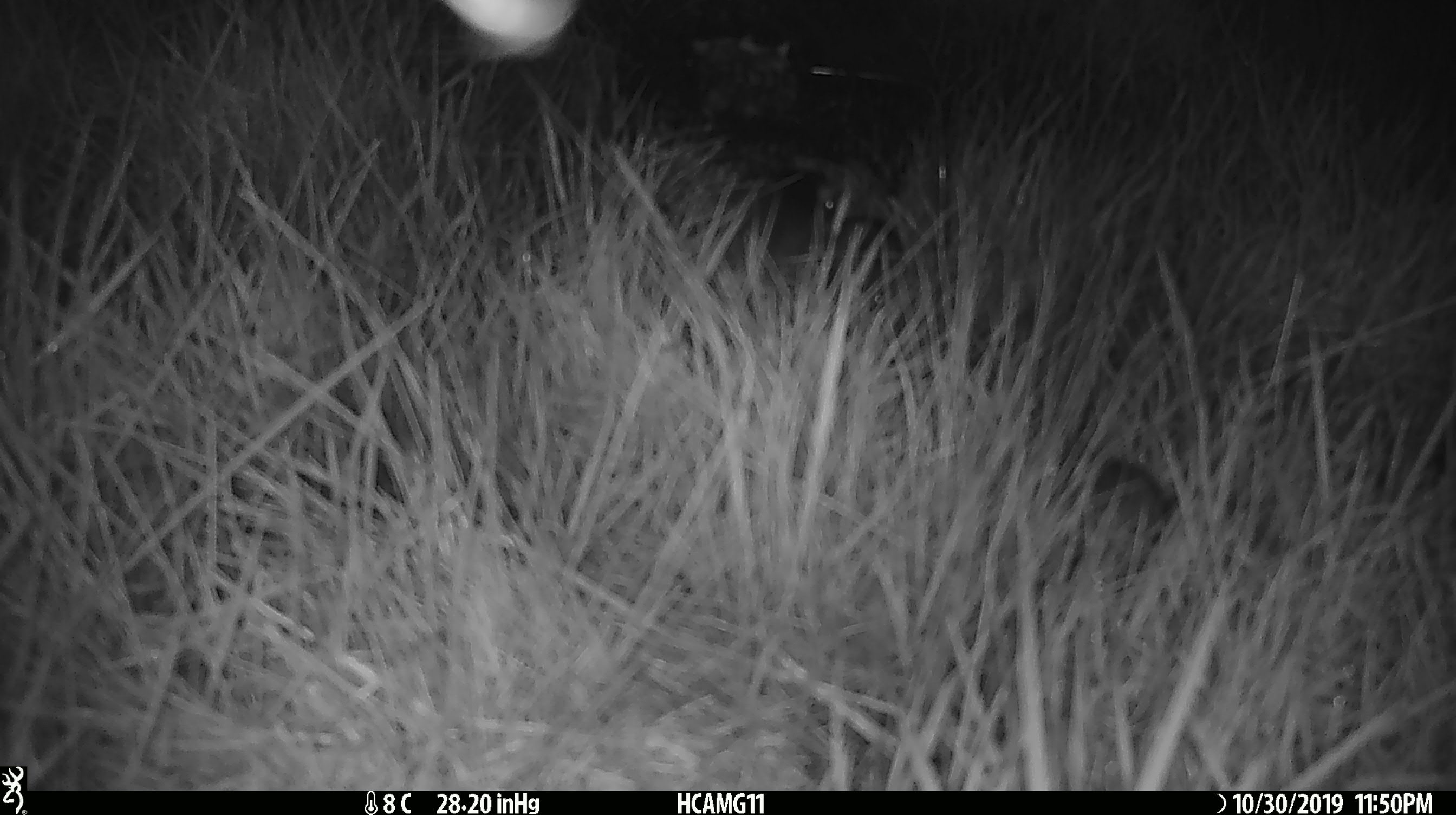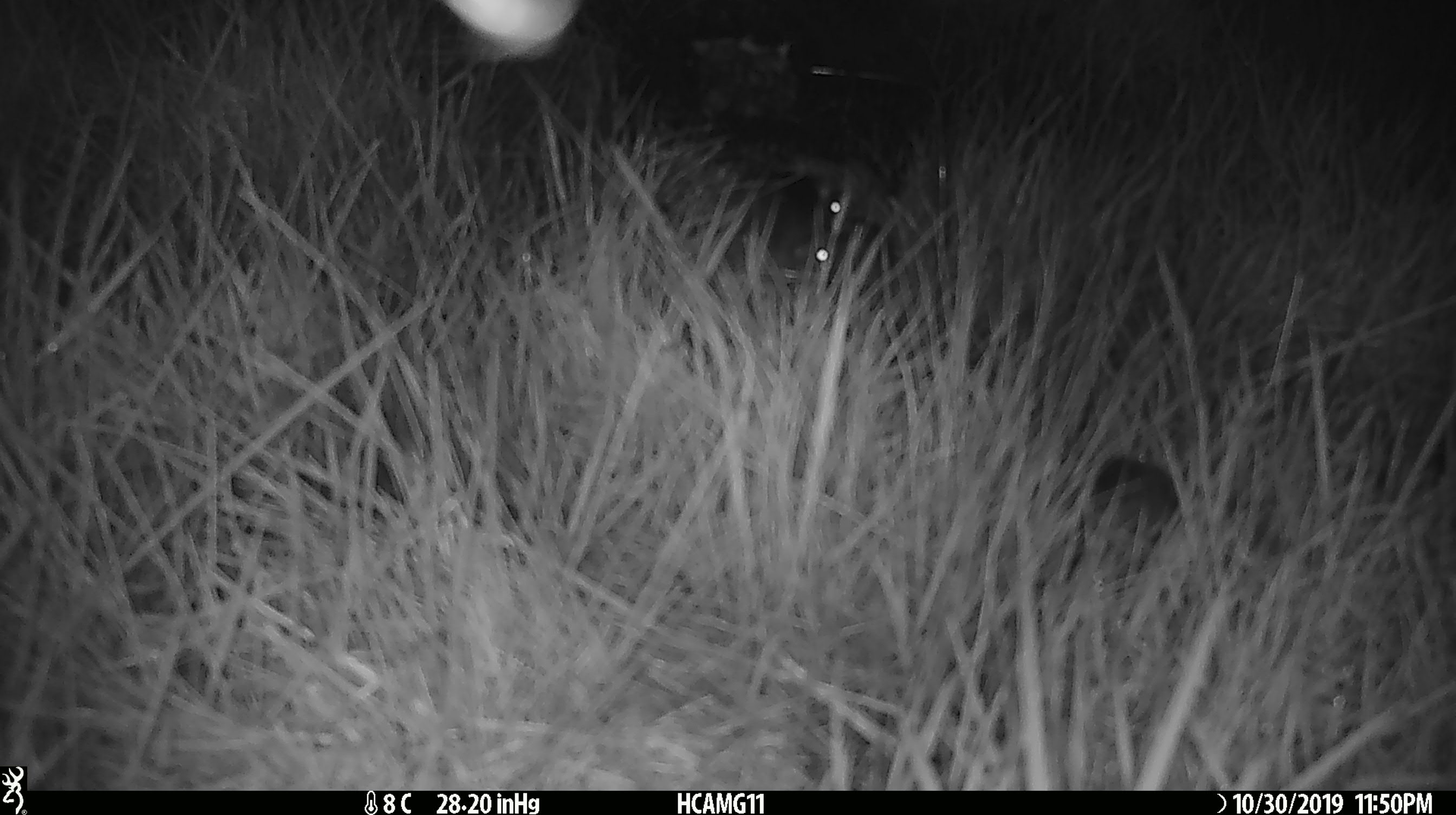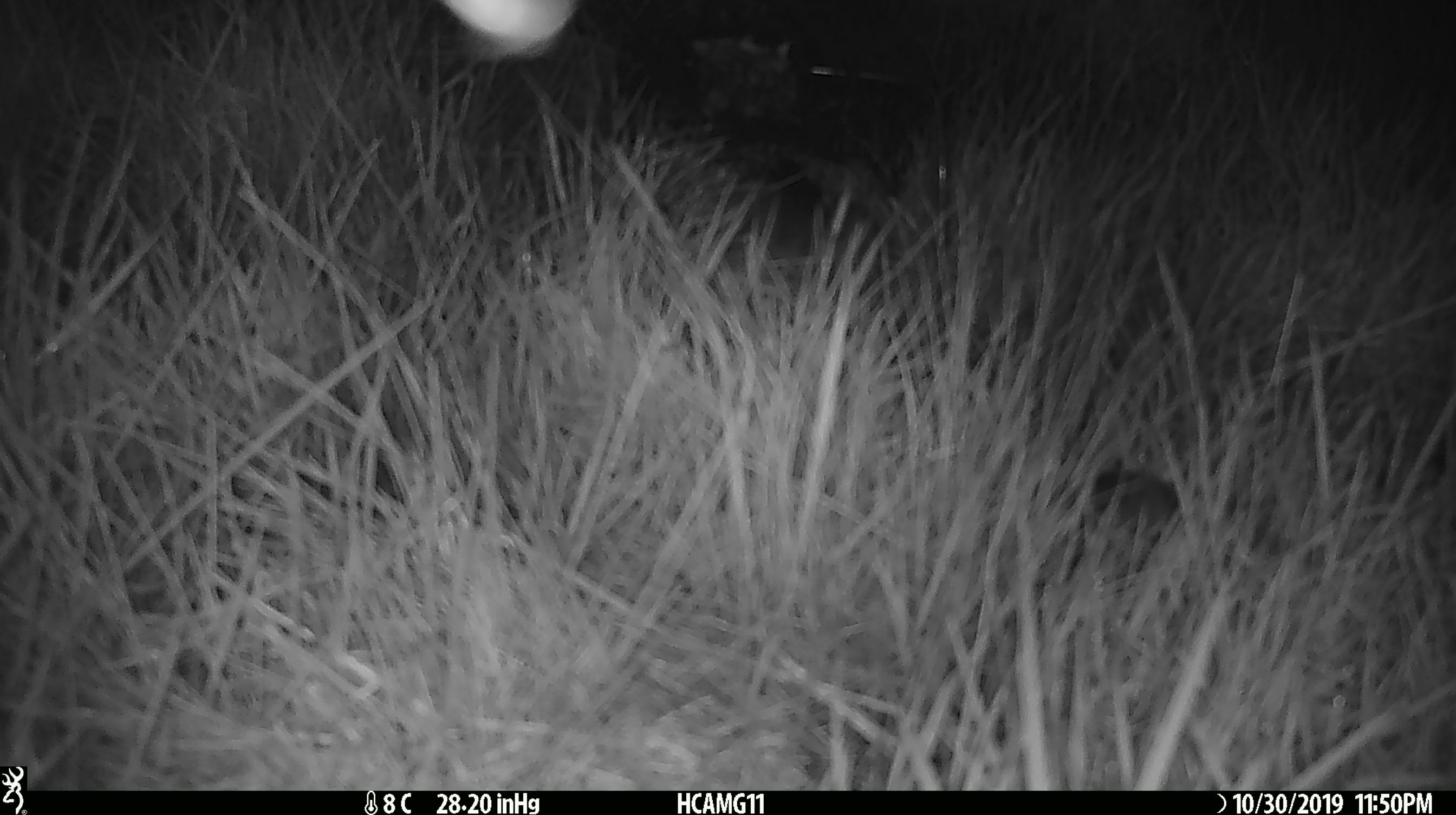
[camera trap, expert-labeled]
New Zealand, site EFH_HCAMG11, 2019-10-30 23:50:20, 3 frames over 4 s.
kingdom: Animalia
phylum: Chordata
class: Mammalia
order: Rodentia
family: Muridae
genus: Mus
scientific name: Mus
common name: mouse